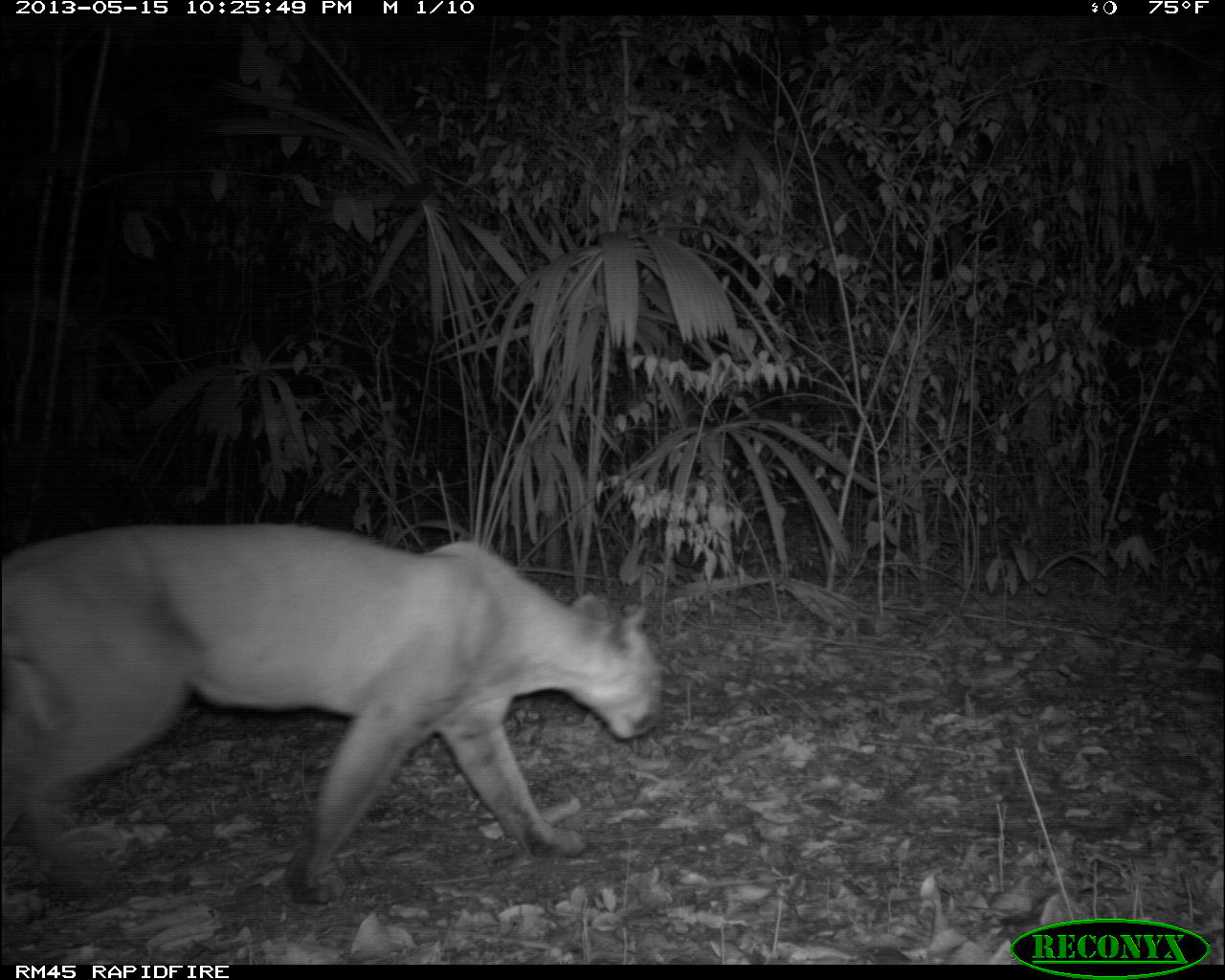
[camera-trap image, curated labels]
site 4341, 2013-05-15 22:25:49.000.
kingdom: Animalia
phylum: Chordata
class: Mammalia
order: Carnivora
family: Felidae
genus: Puma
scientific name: Puma concolor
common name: mountain lion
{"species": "Puma concolor (mountain lion)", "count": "1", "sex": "female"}